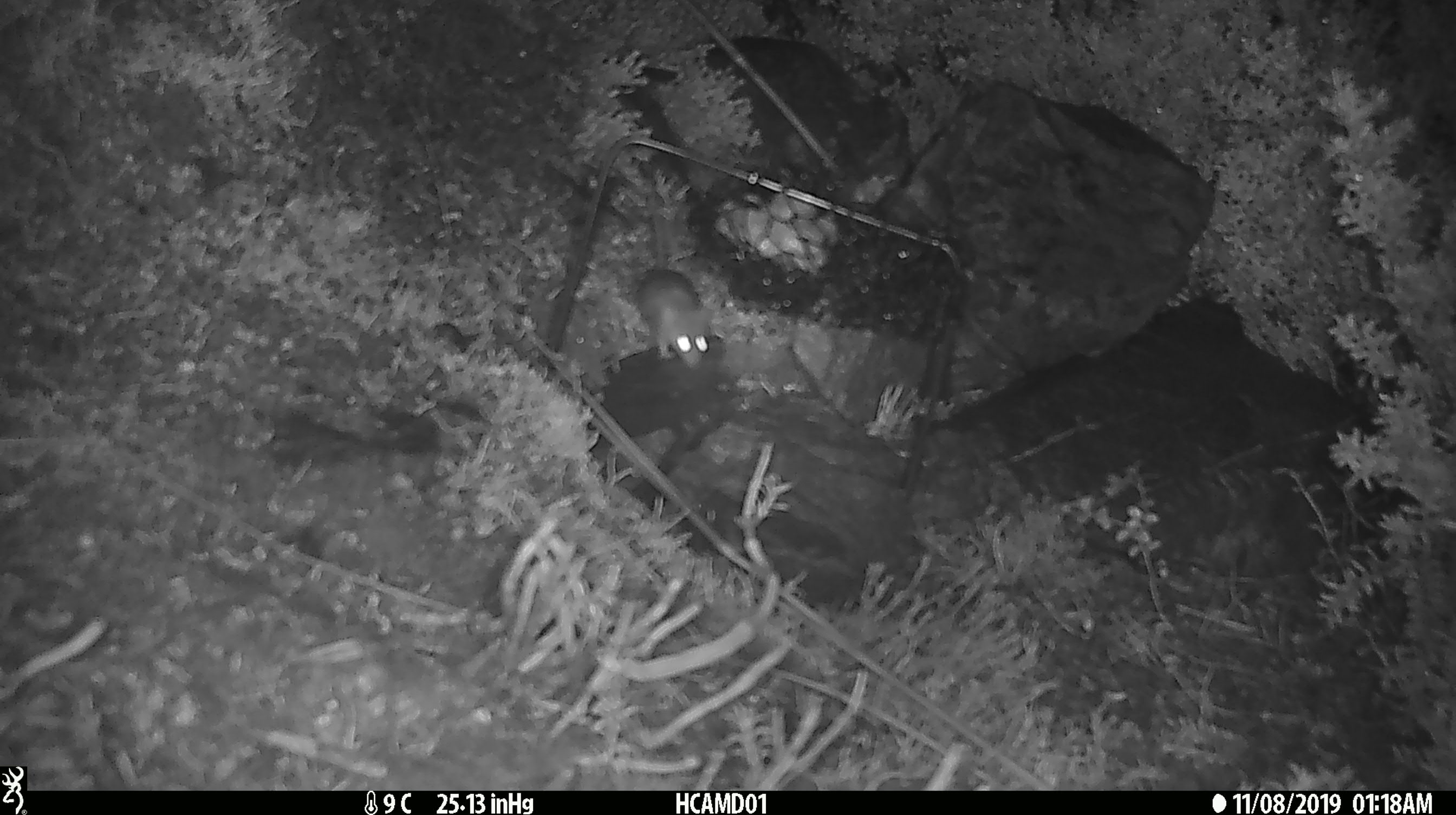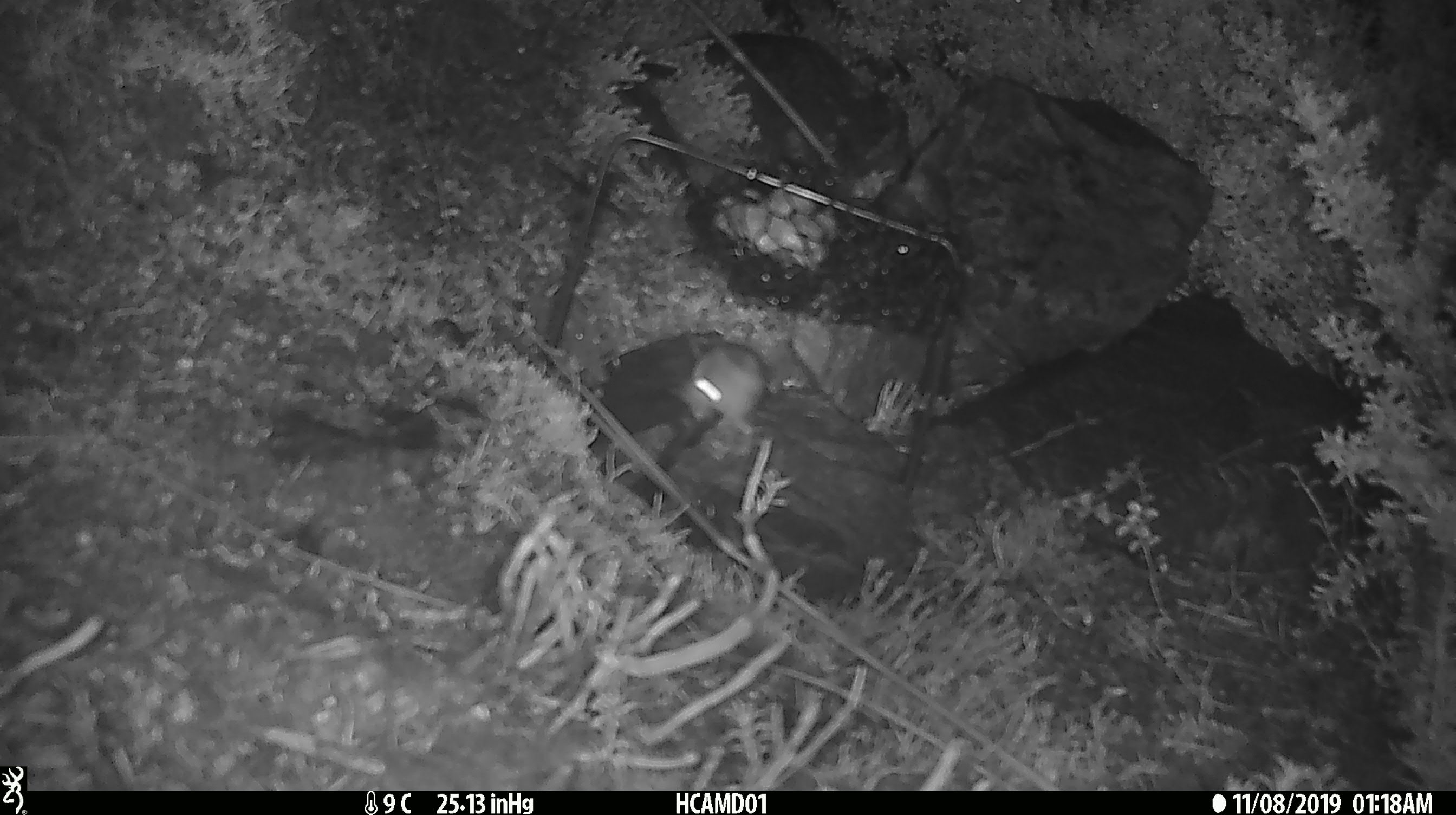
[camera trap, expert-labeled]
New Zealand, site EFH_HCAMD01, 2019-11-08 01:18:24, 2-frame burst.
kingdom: Animalia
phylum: Chordata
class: Mammalia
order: Rodentia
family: Muridae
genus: Mus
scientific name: Mus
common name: mouse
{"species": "mouse (Mus)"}